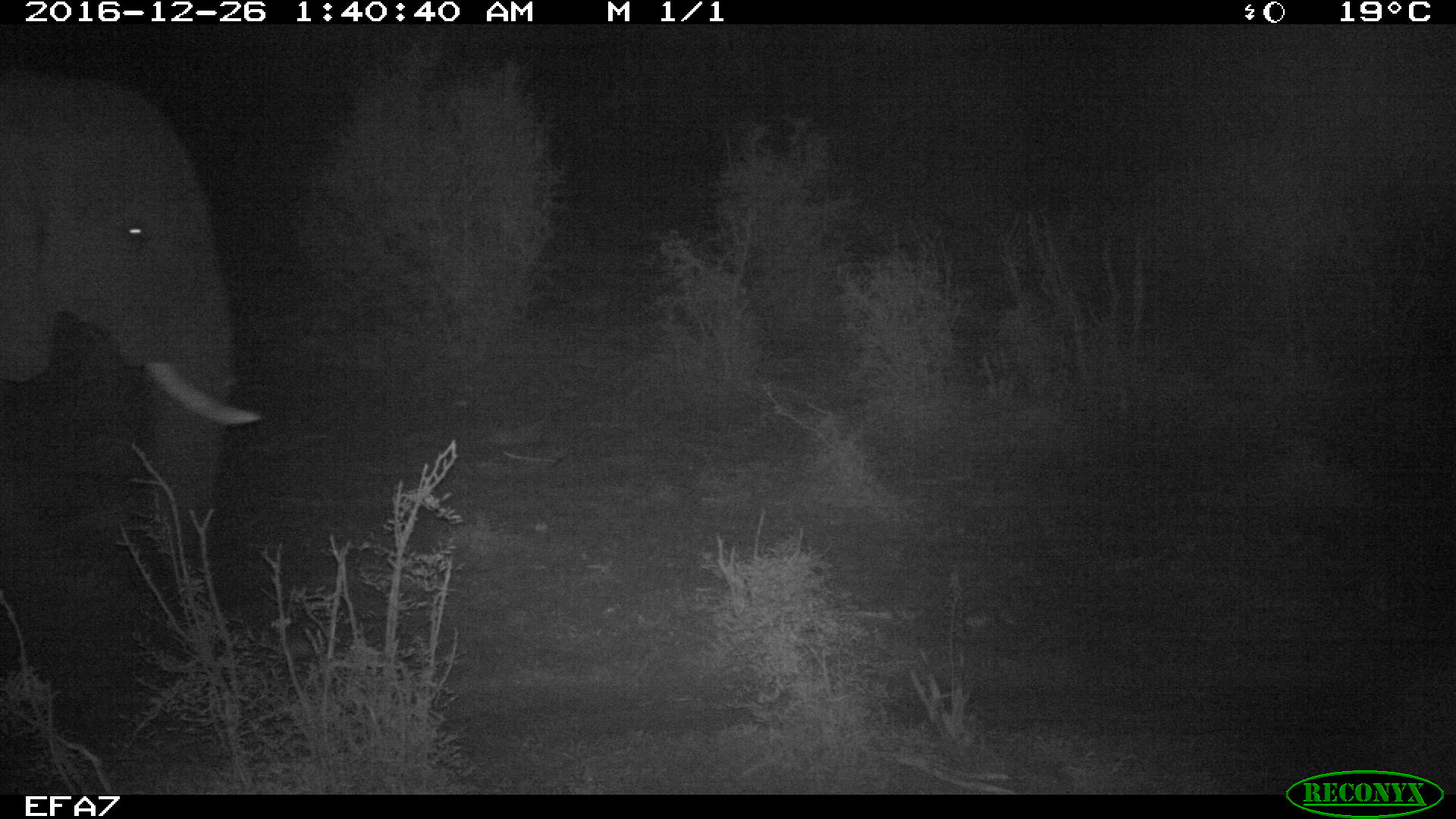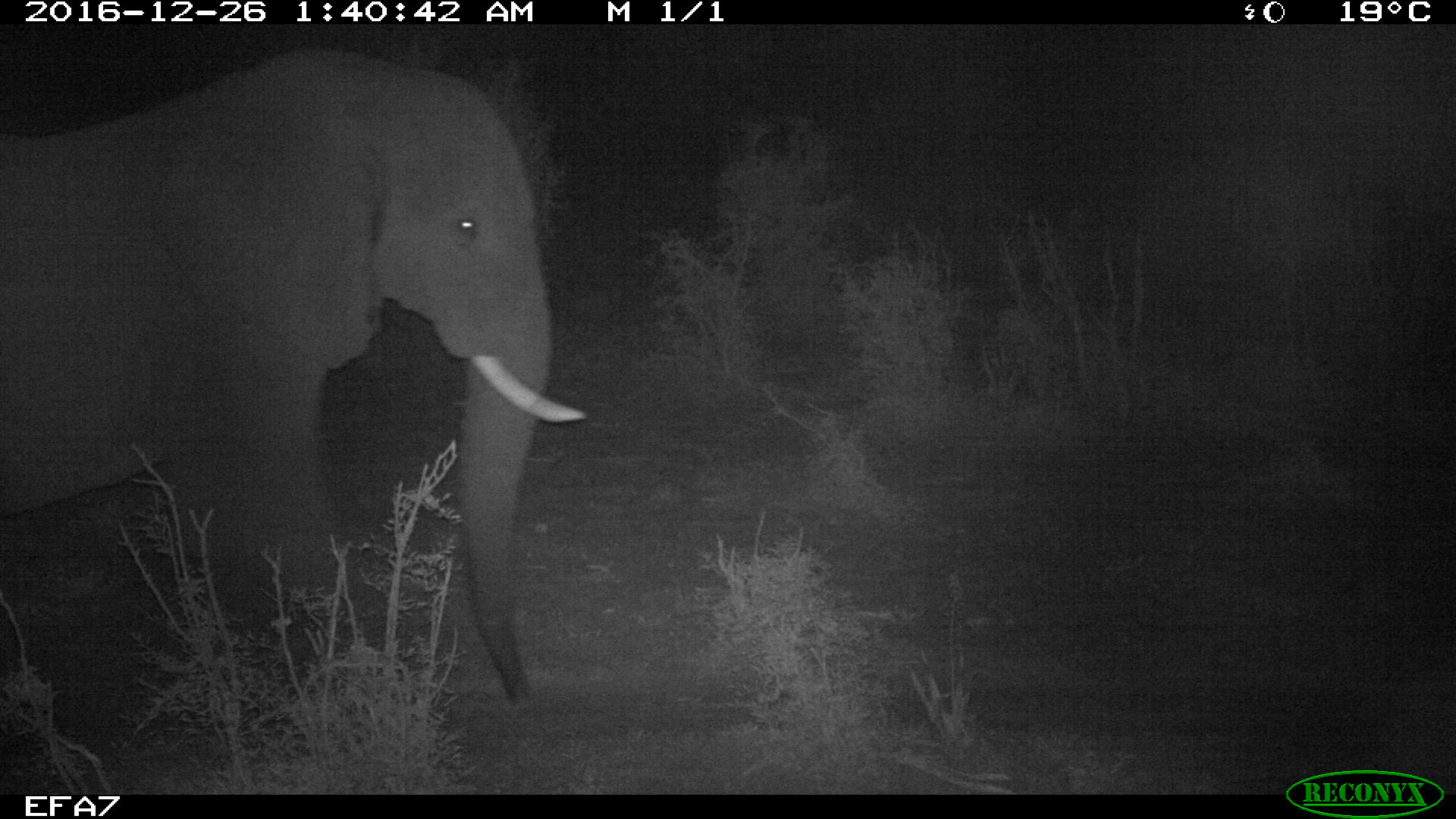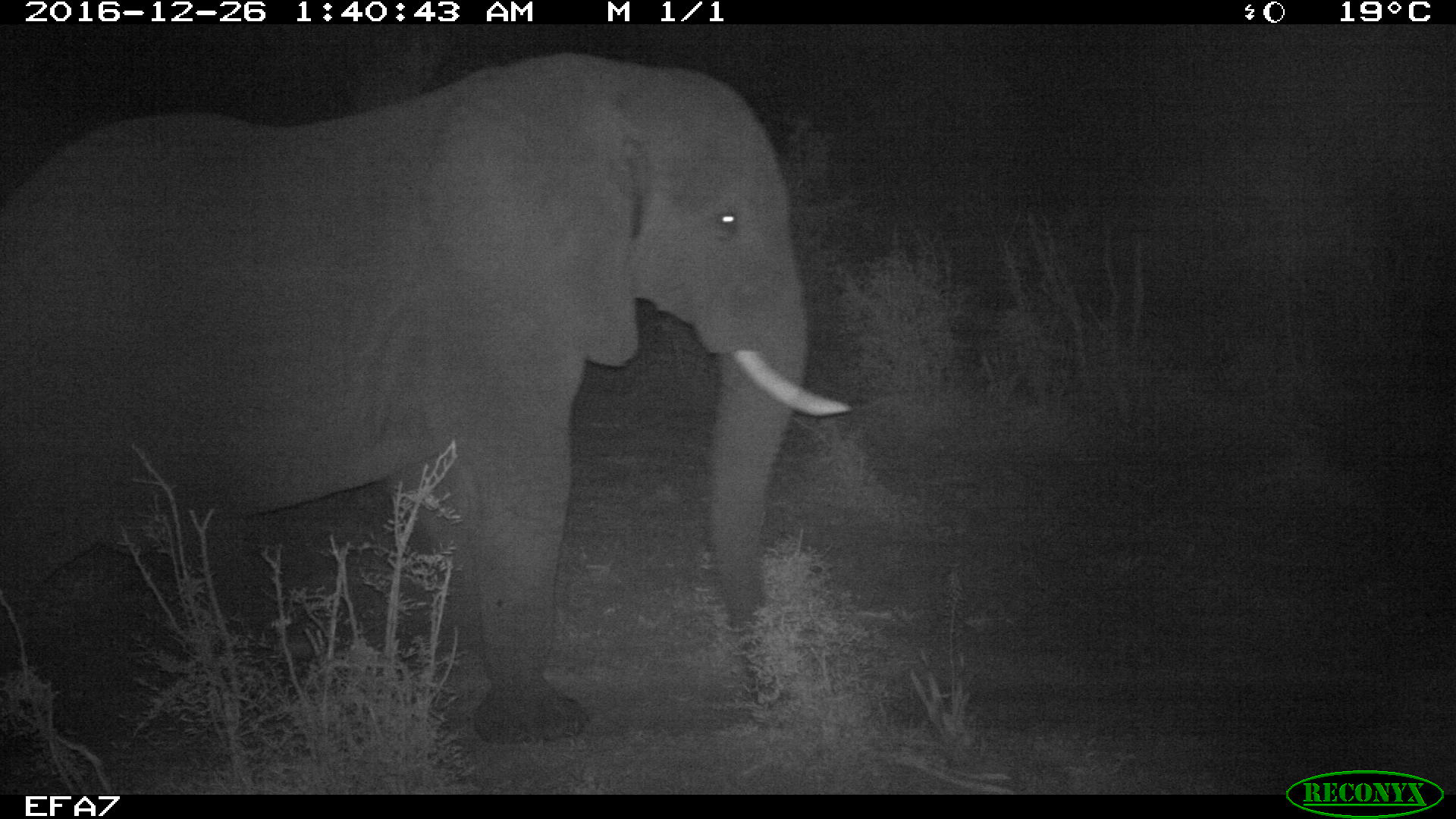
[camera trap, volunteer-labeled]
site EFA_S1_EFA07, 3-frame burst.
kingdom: Animalia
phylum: Chordata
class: Mammalia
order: Proboscidea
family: Elephantidae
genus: Loxodonta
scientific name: Loxodonta africana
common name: african bush elephant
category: elephant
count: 1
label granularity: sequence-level